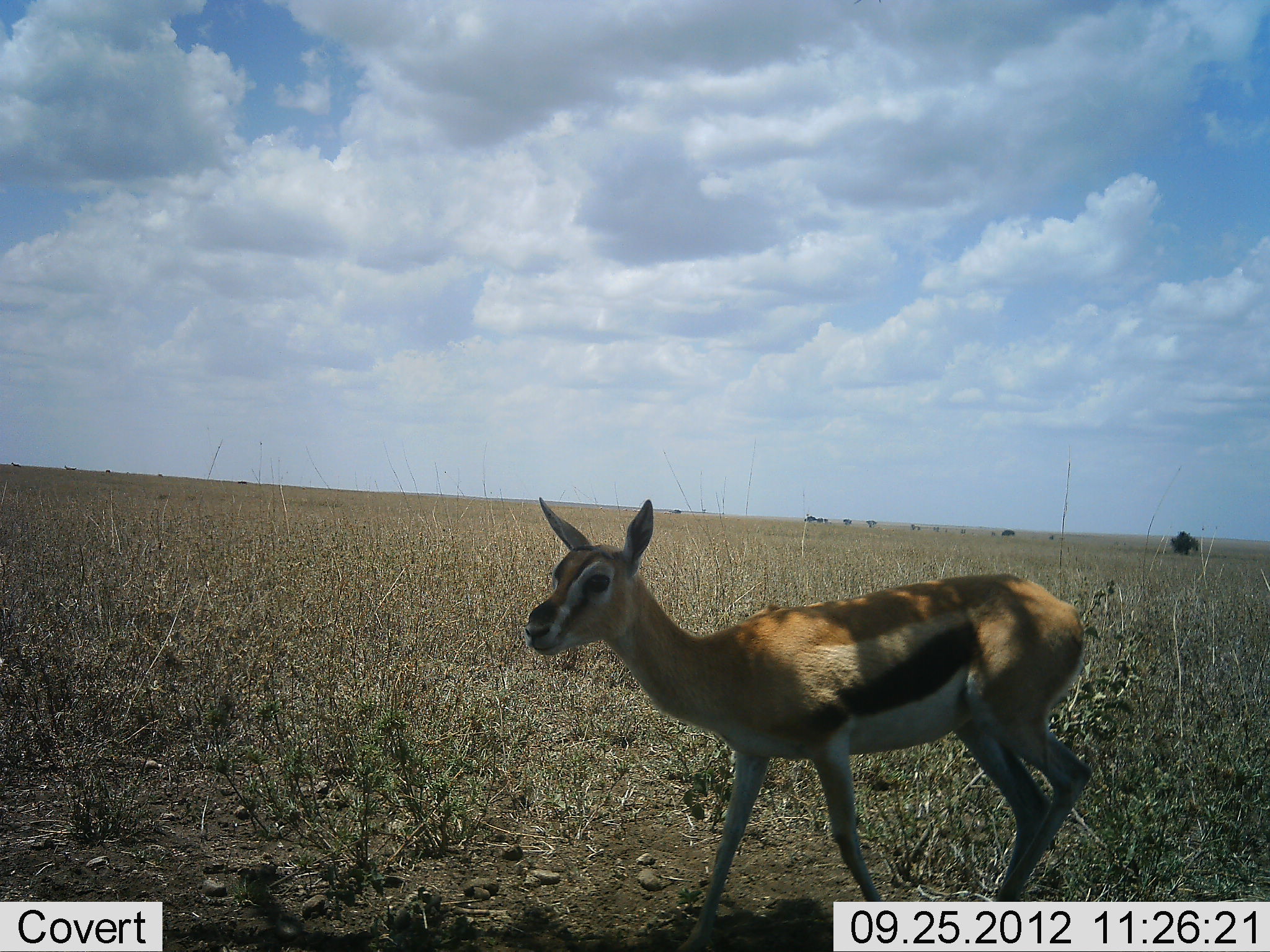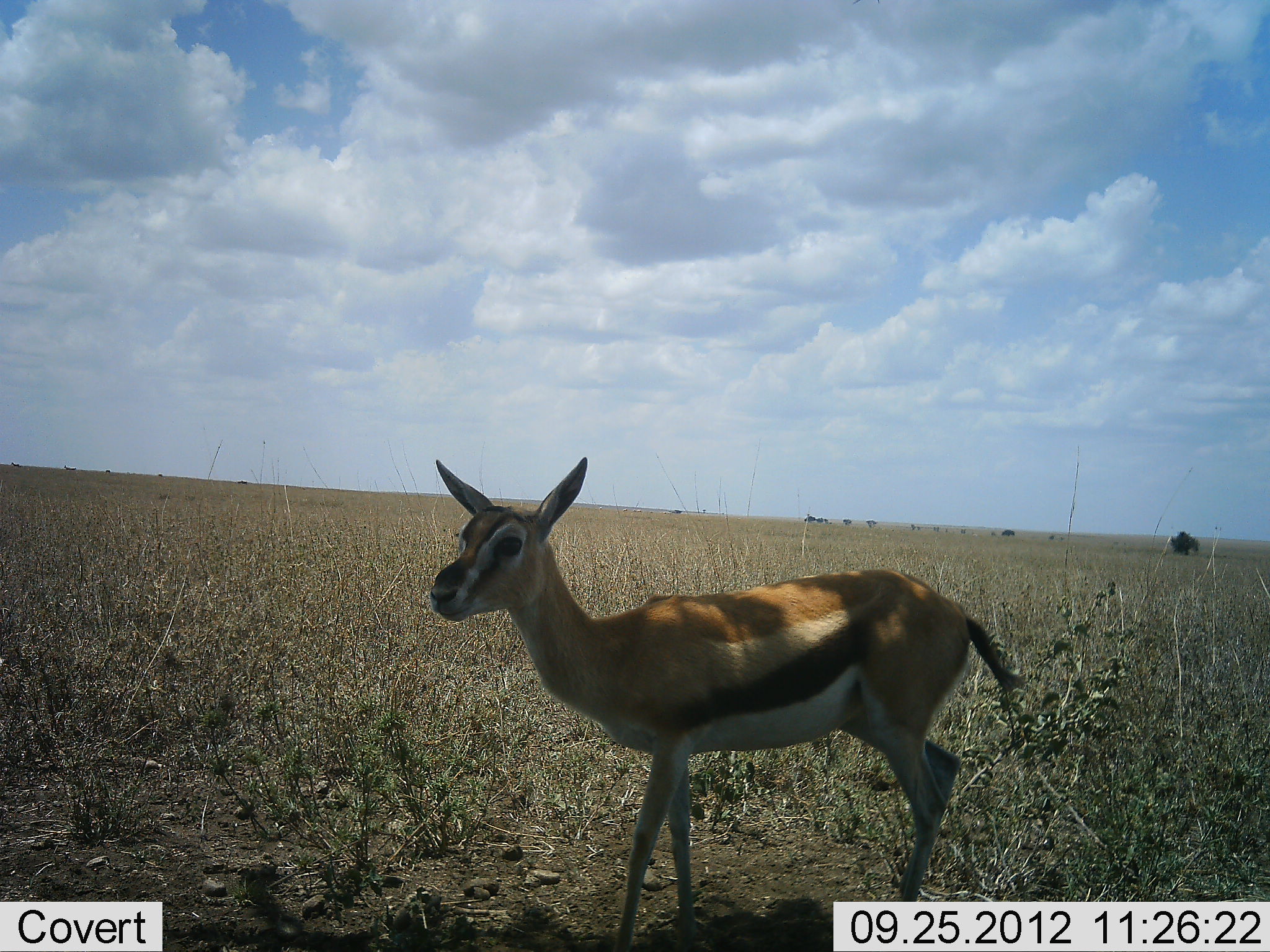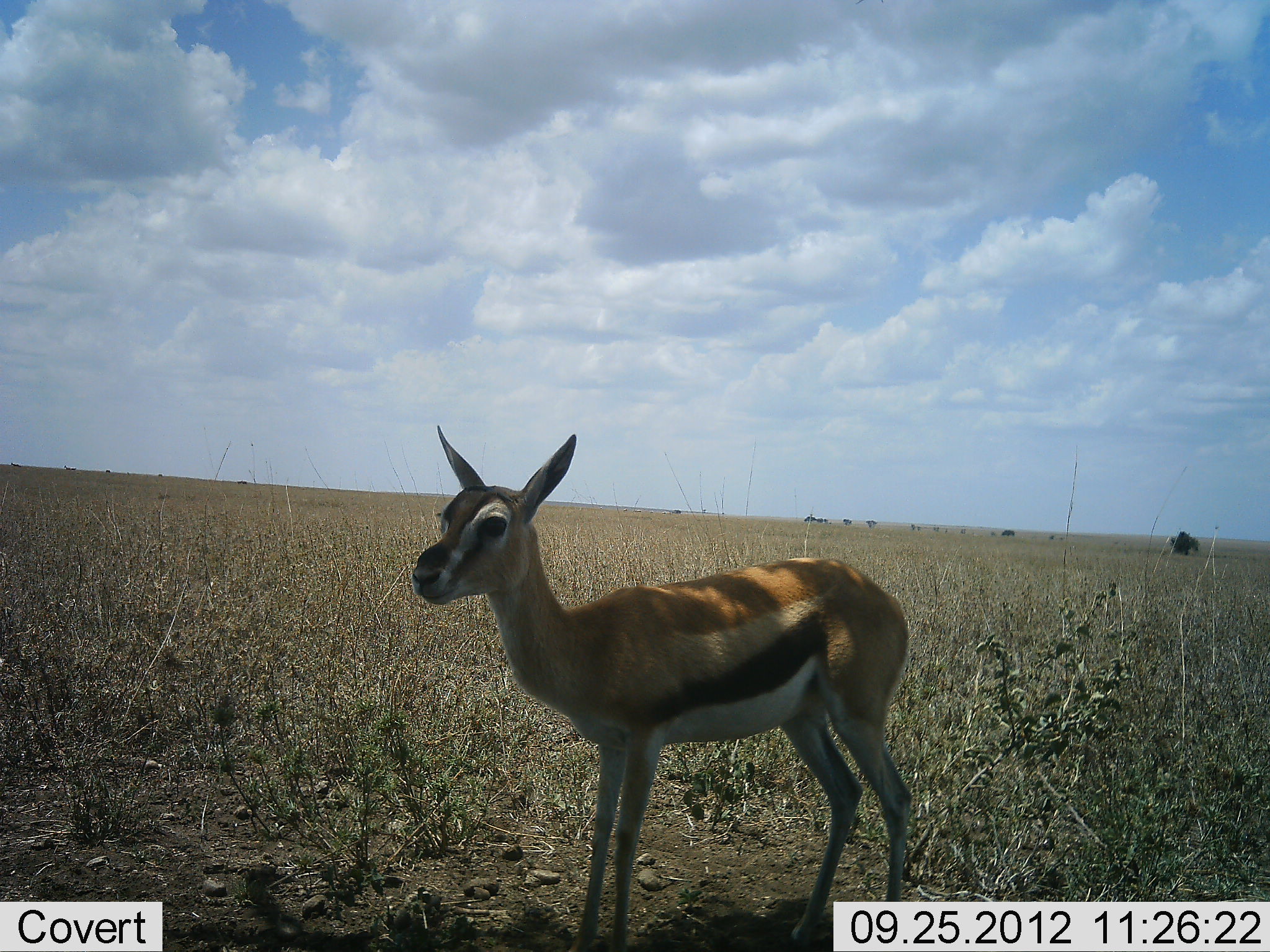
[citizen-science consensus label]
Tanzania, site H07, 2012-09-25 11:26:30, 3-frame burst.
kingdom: Animalia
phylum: Chordata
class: Mammalia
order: Artiodactyla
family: Bovidae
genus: Eudorcas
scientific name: Eudorcas thomsonii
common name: thomson's gazelle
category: gazellethomsons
Gazellethomsons (thomson's gazelle) (Eudorcas thomsonii), count 1. Behavior (volunteer vote fractions): standing 40%, resting 0%, moving 60%, interacting 0%. Young present (vote fraction): 10%. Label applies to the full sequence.